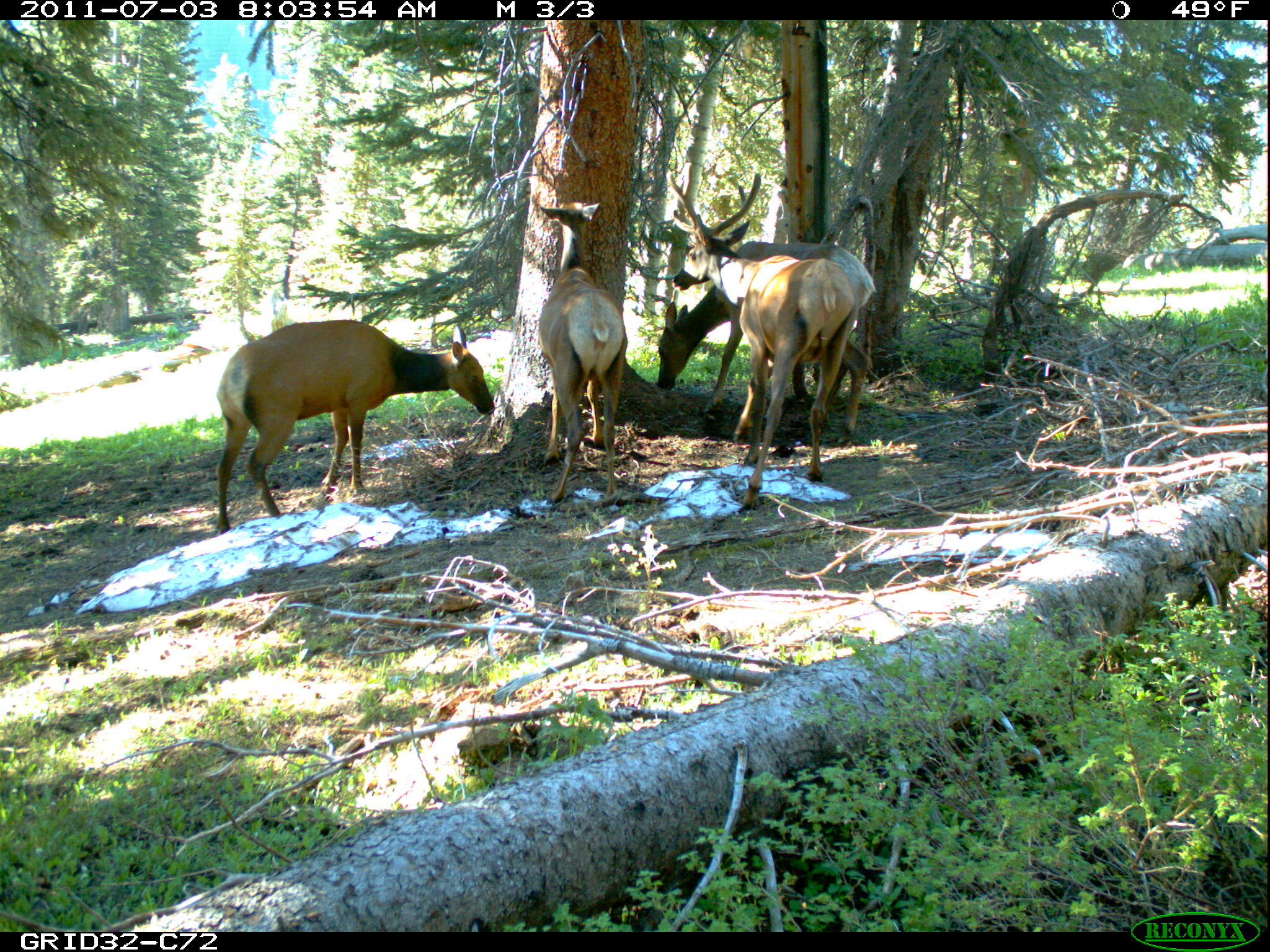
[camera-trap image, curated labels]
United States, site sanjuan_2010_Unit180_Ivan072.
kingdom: Animalia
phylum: Chordata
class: Mammalia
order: Artiodactyla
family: Cervidae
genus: Cervus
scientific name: Cervus elaphus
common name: red deer